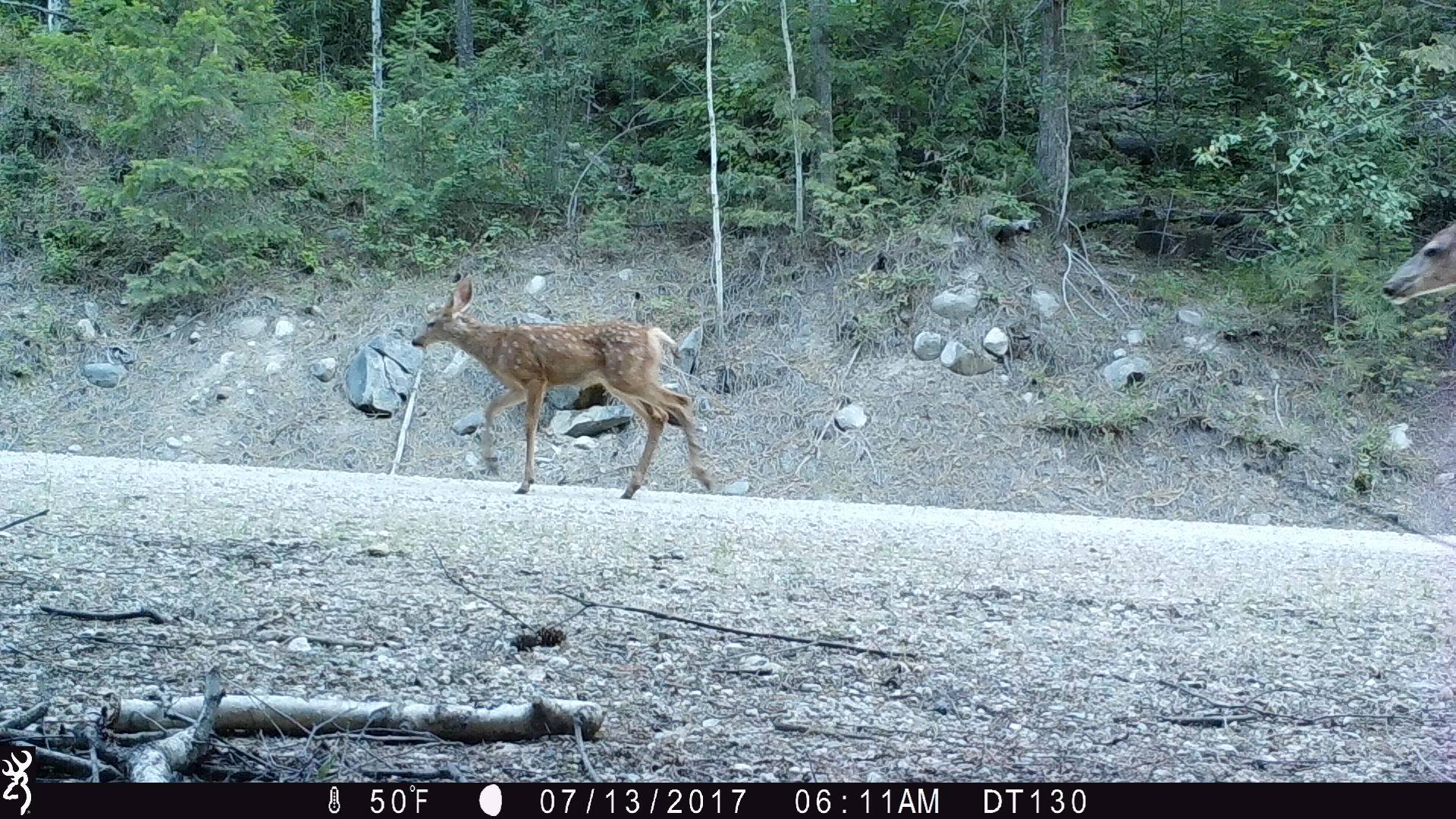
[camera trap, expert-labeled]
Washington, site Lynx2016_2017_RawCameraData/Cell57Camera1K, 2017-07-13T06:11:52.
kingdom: Animalia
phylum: Chordata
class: Mammalia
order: Artiodactyla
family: Cervidae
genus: Odocoileus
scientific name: Odocoileus hemionus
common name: mule deer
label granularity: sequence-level